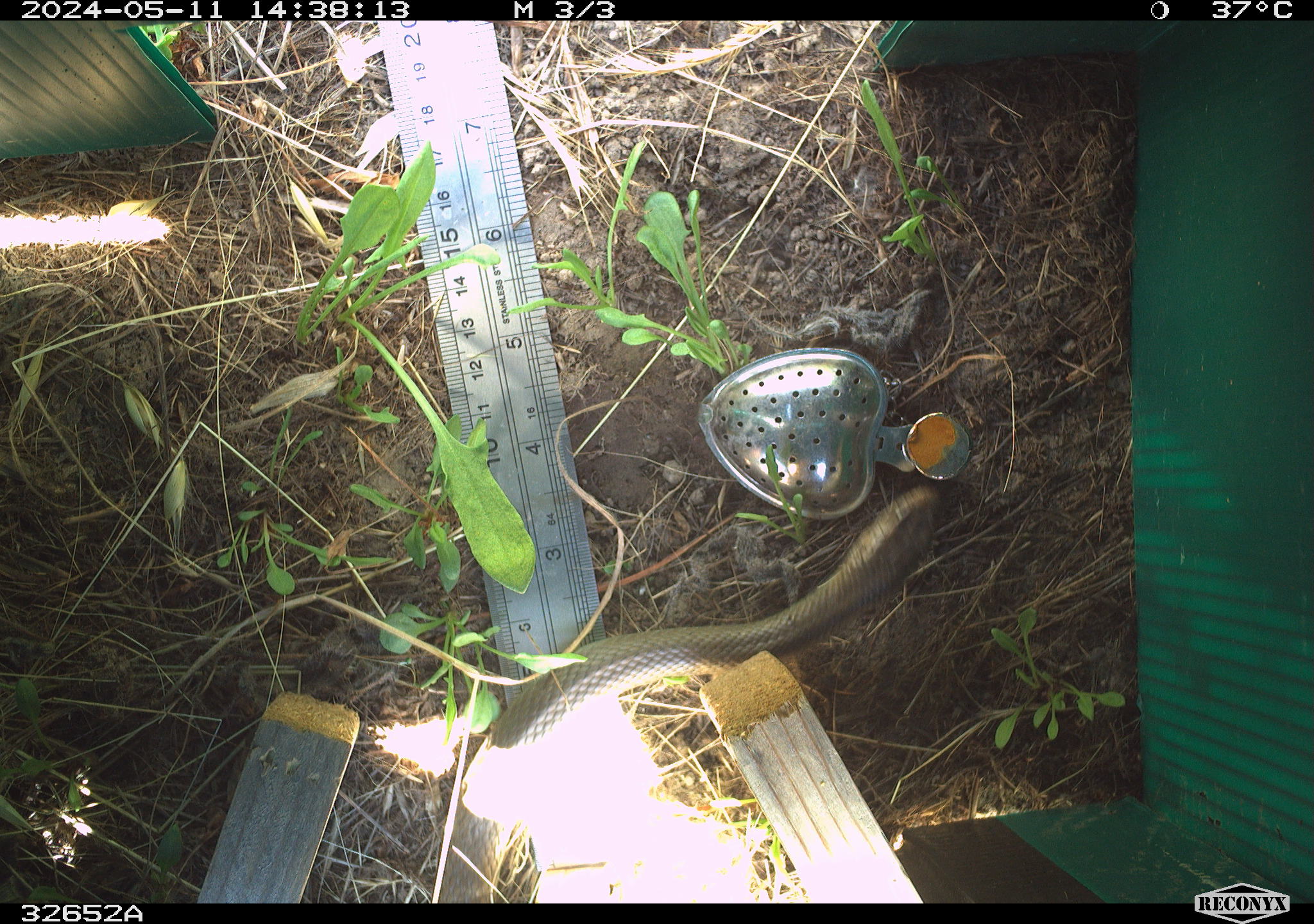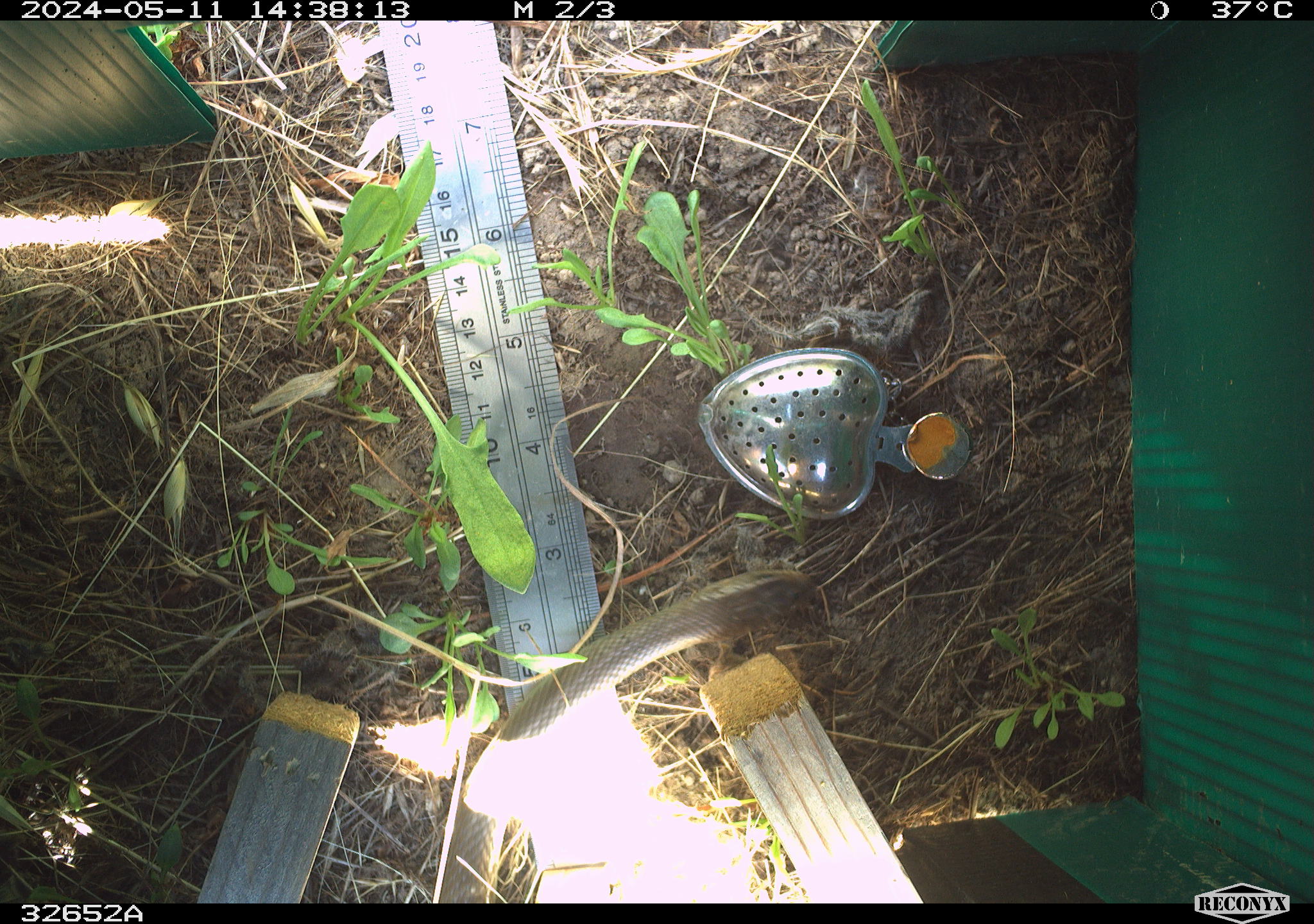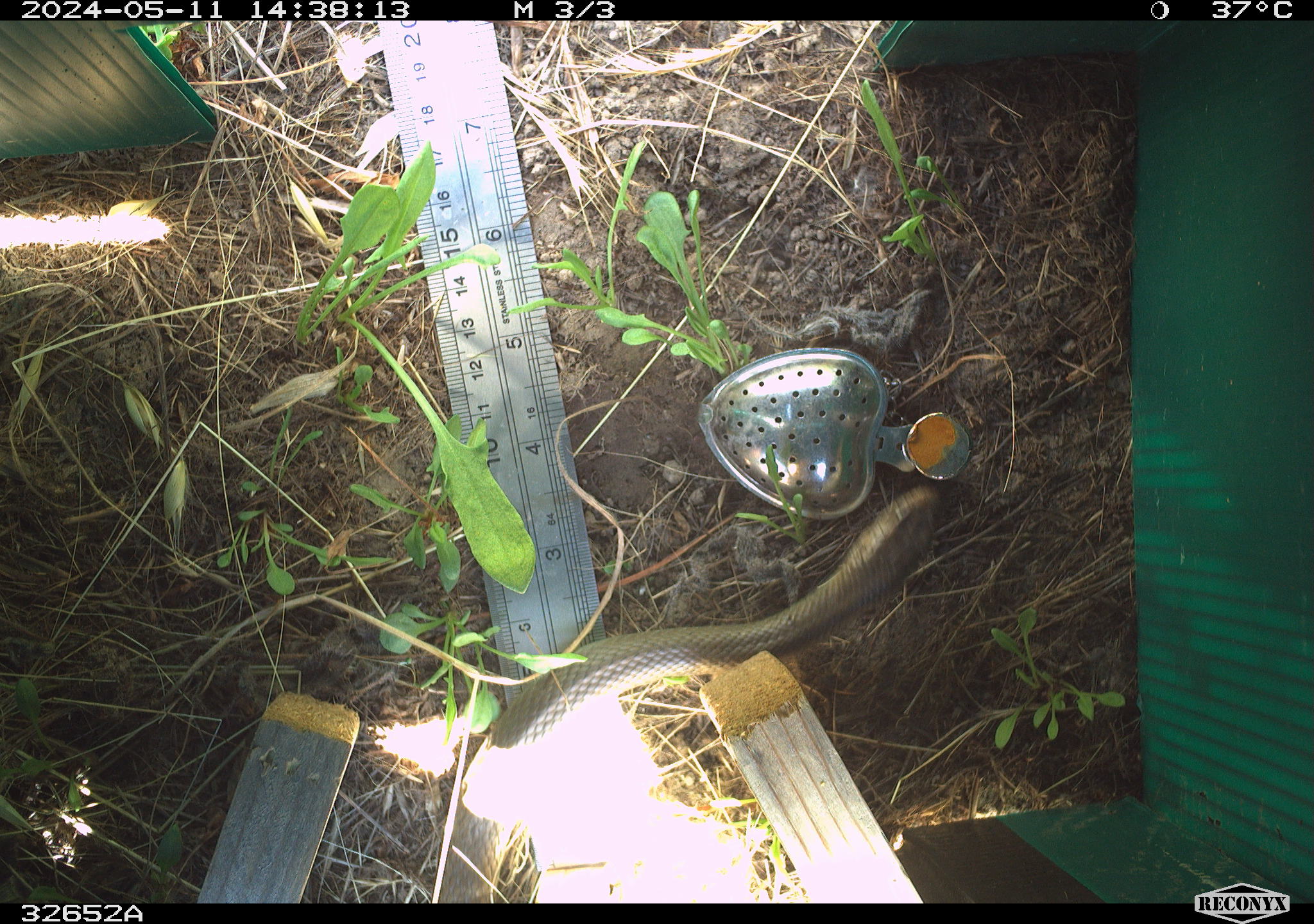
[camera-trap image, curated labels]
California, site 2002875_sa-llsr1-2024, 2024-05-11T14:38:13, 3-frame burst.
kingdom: Animalia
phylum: Chordata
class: Reptilia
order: Squamata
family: Colubridae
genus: Coluber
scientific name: Coluber constrictor mormon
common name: western yellow-bellied racer